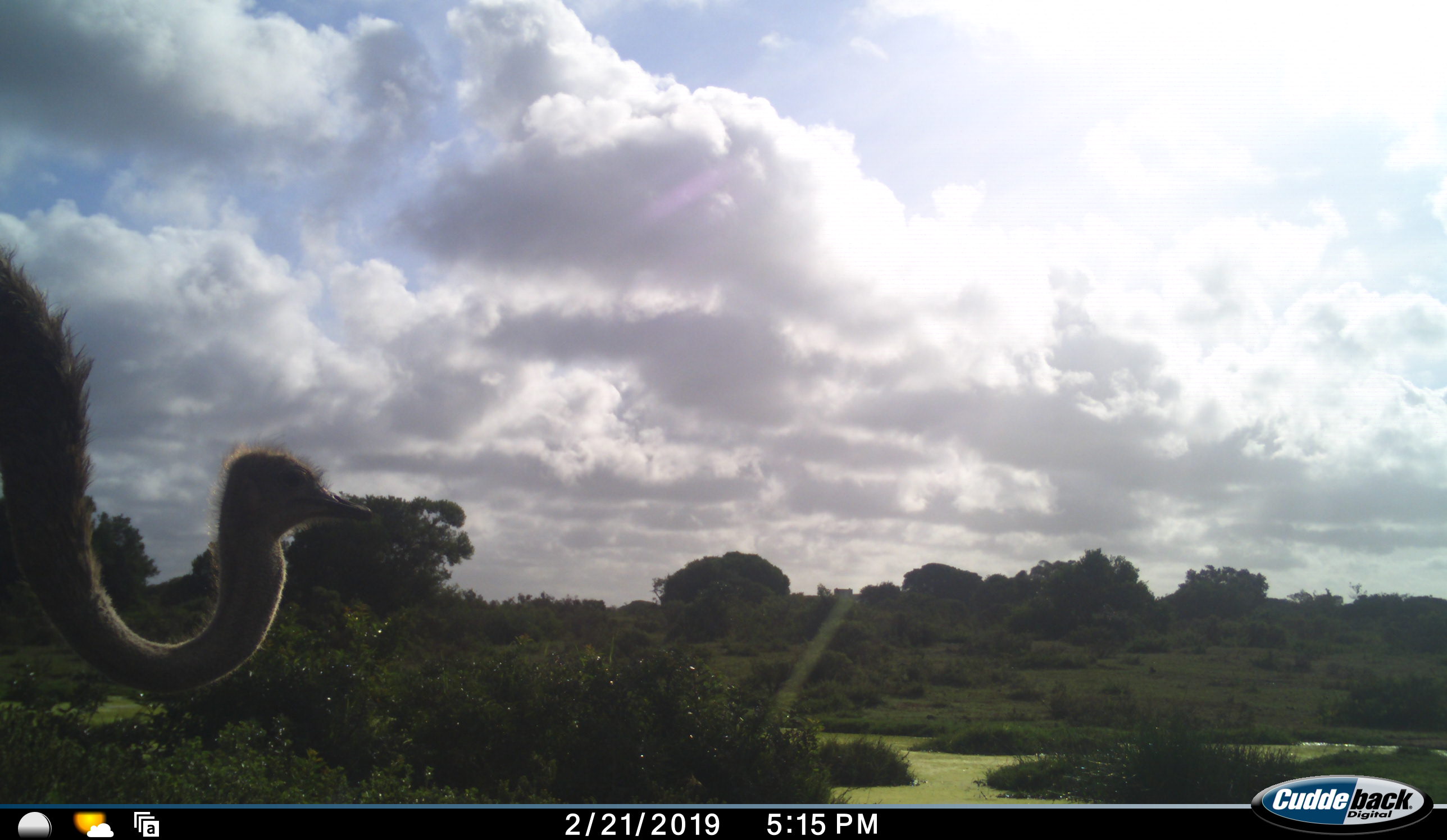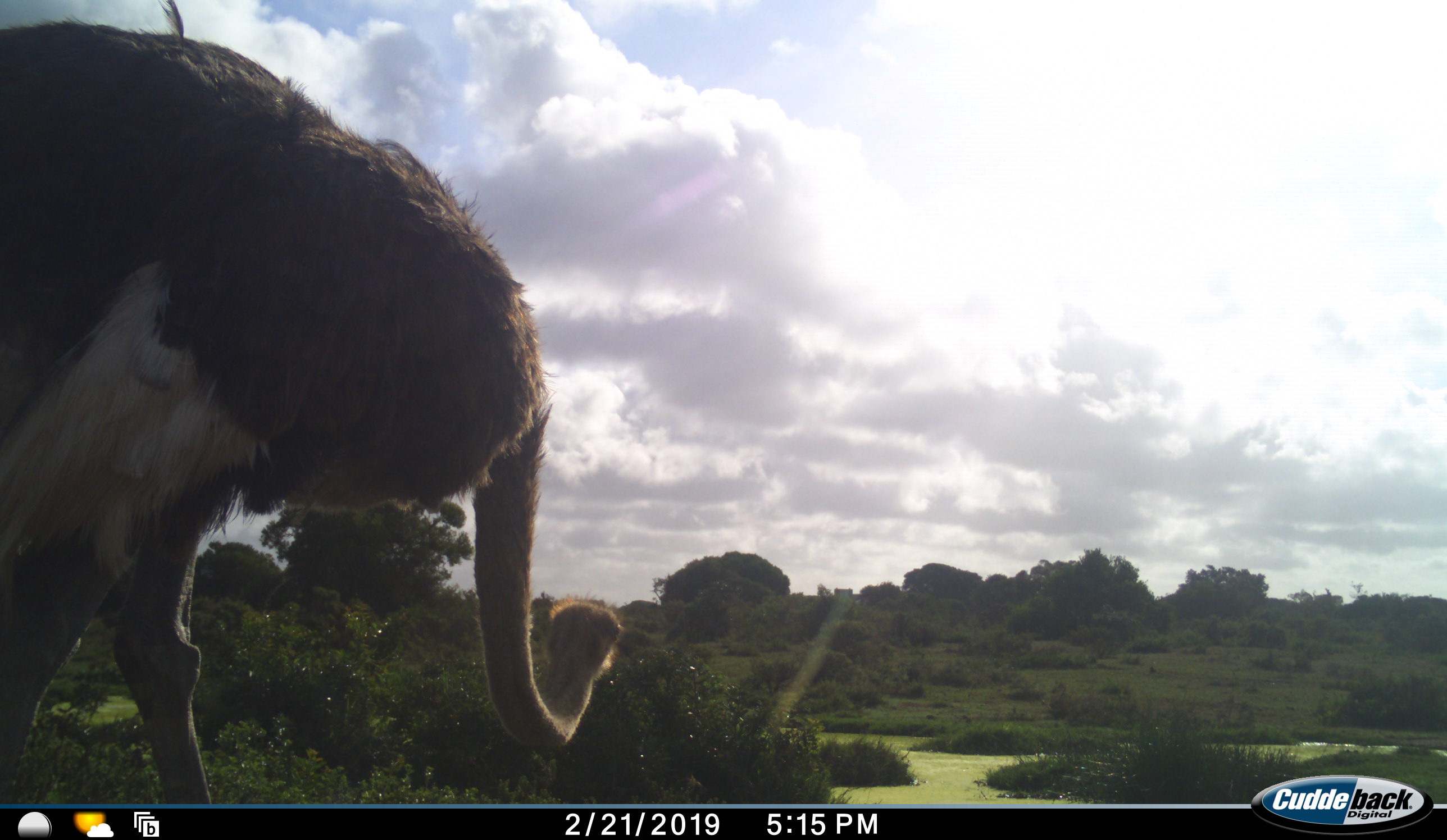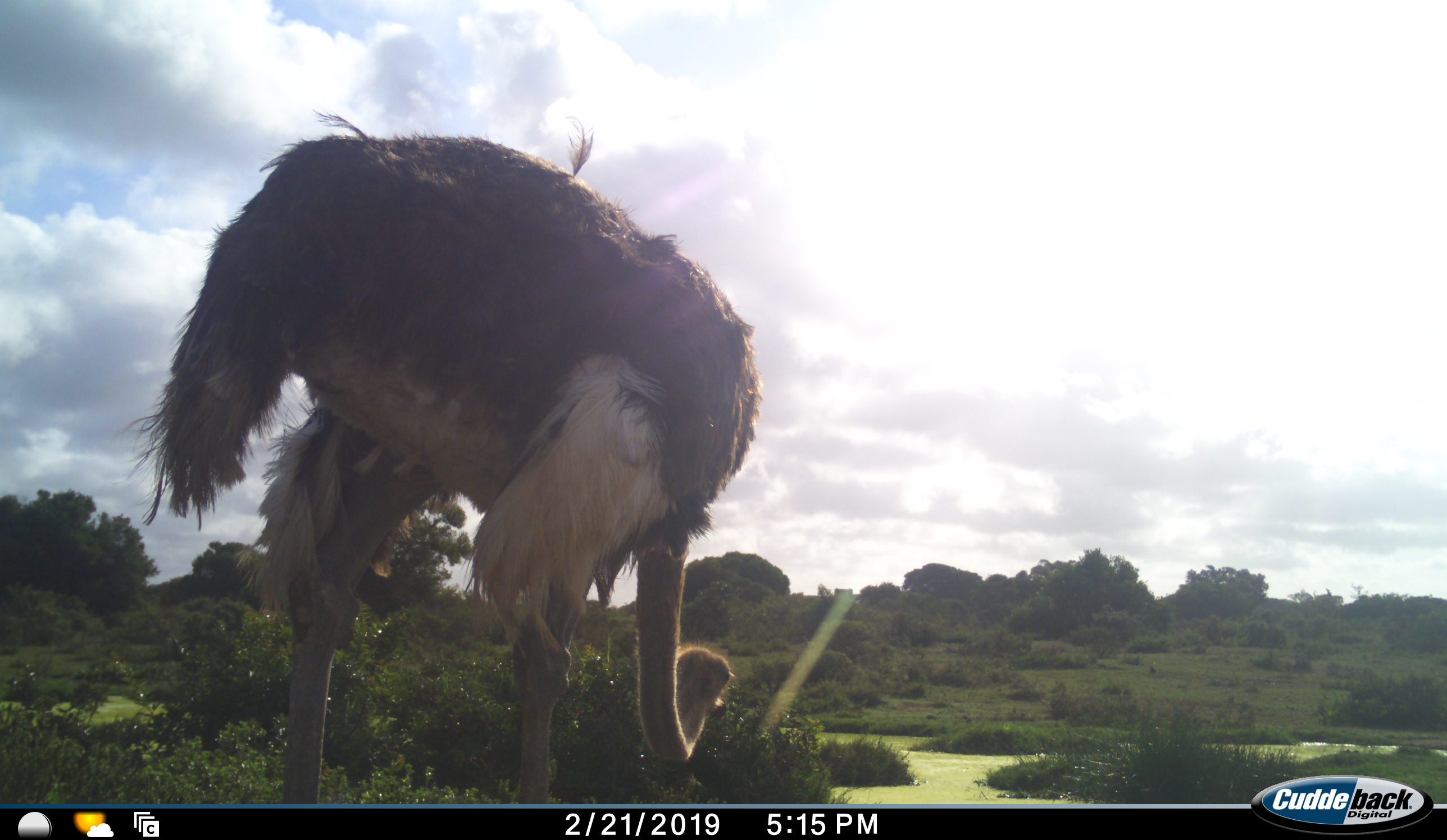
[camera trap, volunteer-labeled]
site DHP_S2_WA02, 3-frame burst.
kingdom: Animalia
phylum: Chordata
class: Aves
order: Struthioniformes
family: Struthionidae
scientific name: Struthionidae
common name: ostrich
Ostrich (Struthionidae), count 1. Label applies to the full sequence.